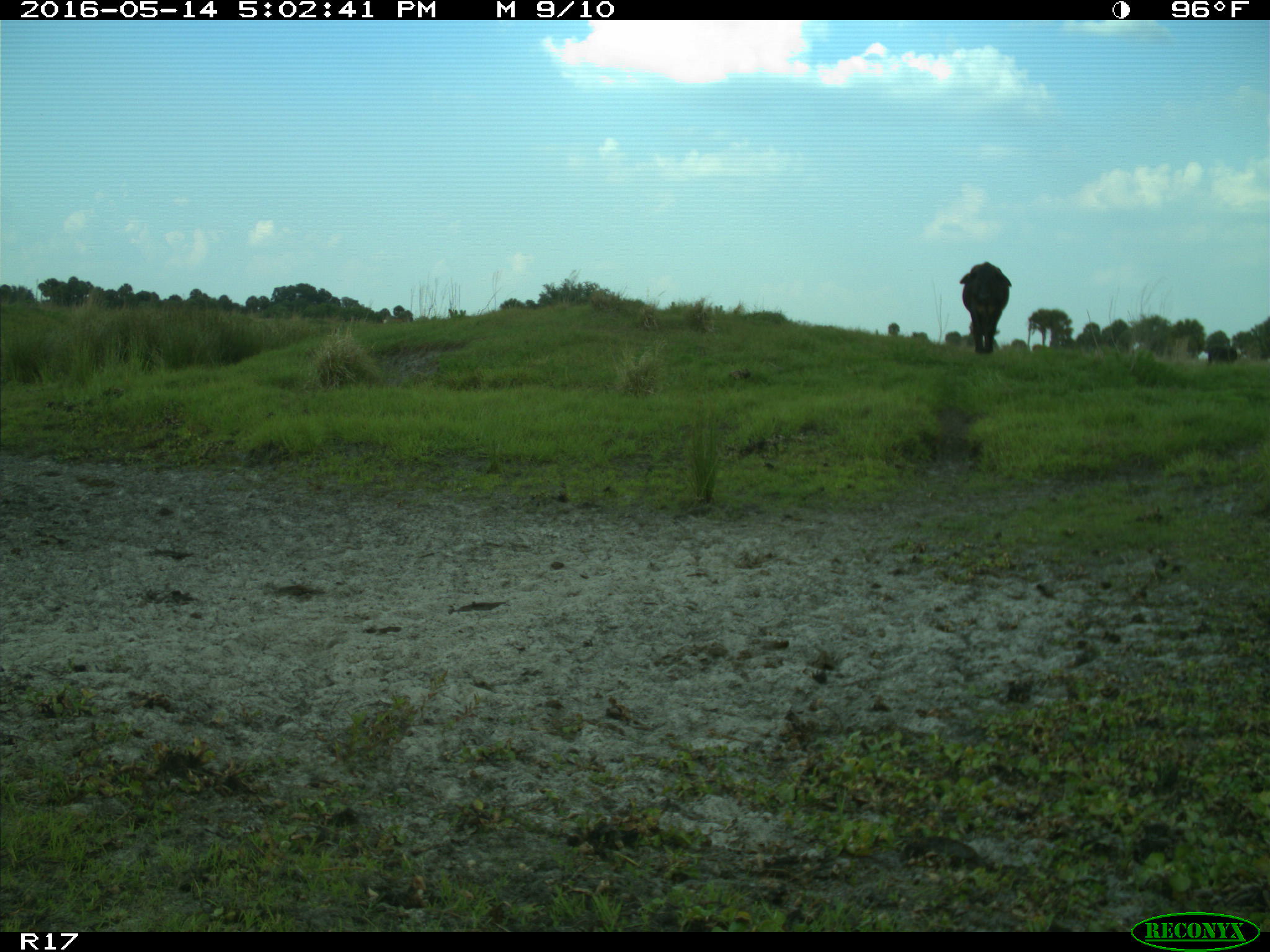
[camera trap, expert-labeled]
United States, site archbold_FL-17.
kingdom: Animalia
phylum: Chordata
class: Mammalia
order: Artiodactyla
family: Bovidae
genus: Bos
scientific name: Bos taurus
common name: domestic cow